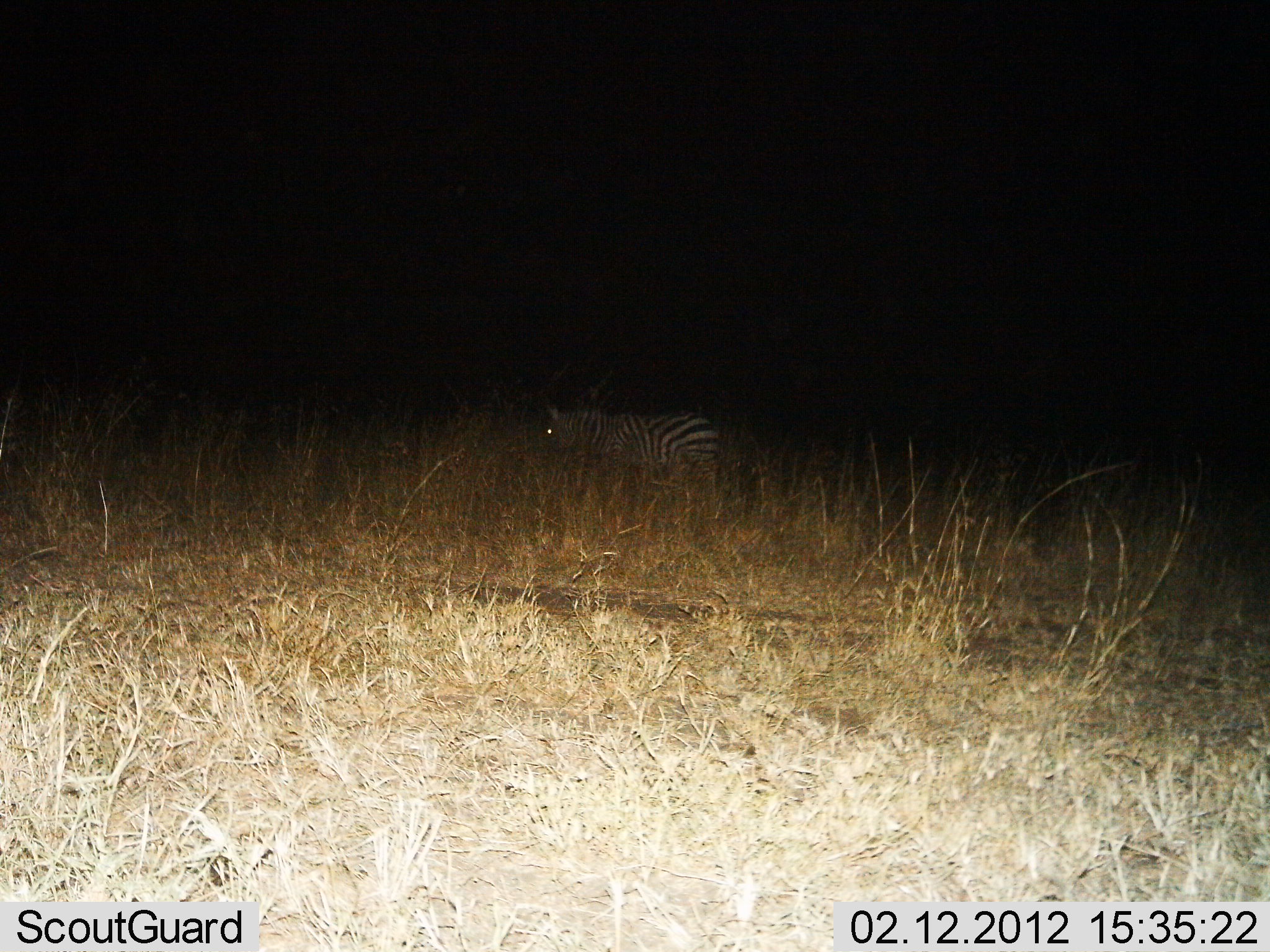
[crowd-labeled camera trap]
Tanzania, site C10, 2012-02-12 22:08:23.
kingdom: Animalia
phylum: Chordata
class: Mammalia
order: Perissodactyla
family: Equidae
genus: Equus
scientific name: Equus quagga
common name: plains zebra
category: zebra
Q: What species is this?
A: Zebra (plains zebra) (Equus quagga).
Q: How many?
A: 1.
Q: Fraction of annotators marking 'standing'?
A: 43%.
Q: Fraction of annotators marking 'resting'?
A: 0%.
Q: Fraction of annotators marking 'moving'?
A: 43%.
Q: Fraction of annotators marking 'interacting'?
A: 0%.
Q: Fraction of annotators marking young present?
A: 0%.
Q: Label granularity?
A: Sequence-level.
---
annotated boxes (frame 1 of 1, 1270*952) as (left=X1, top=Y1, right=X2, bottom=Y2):
animal: (left=540, top=402, right=727, bottom=519)